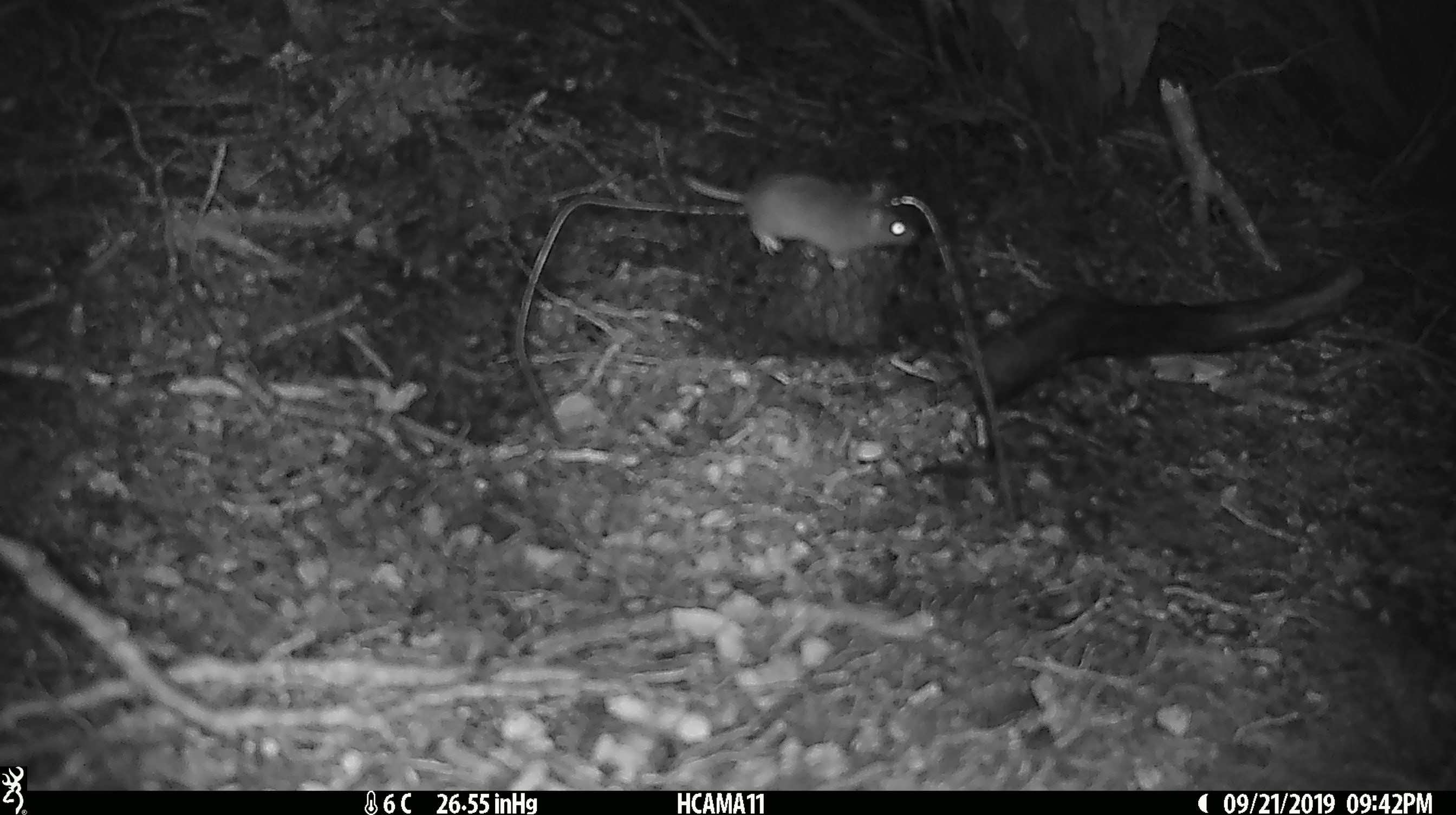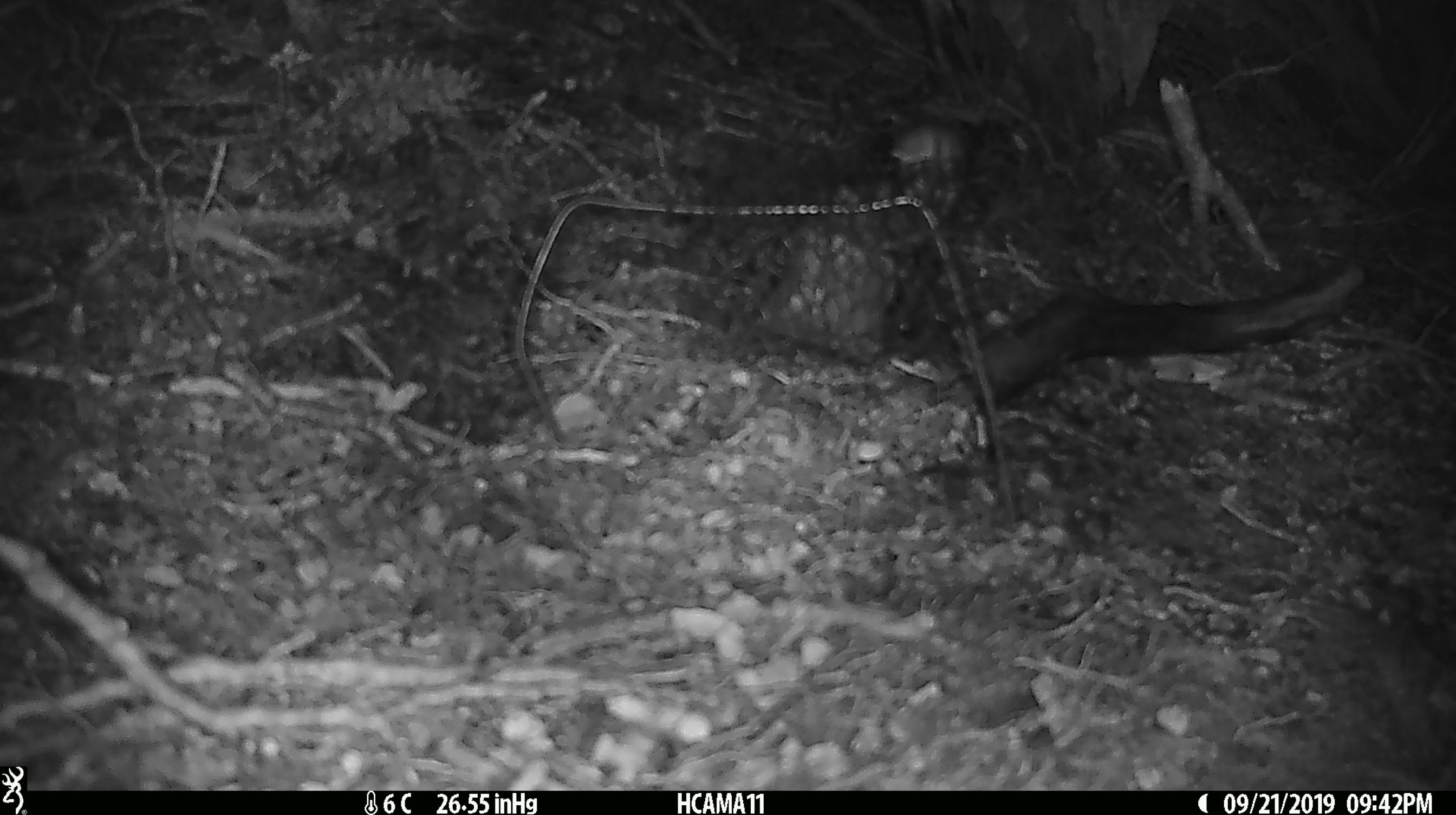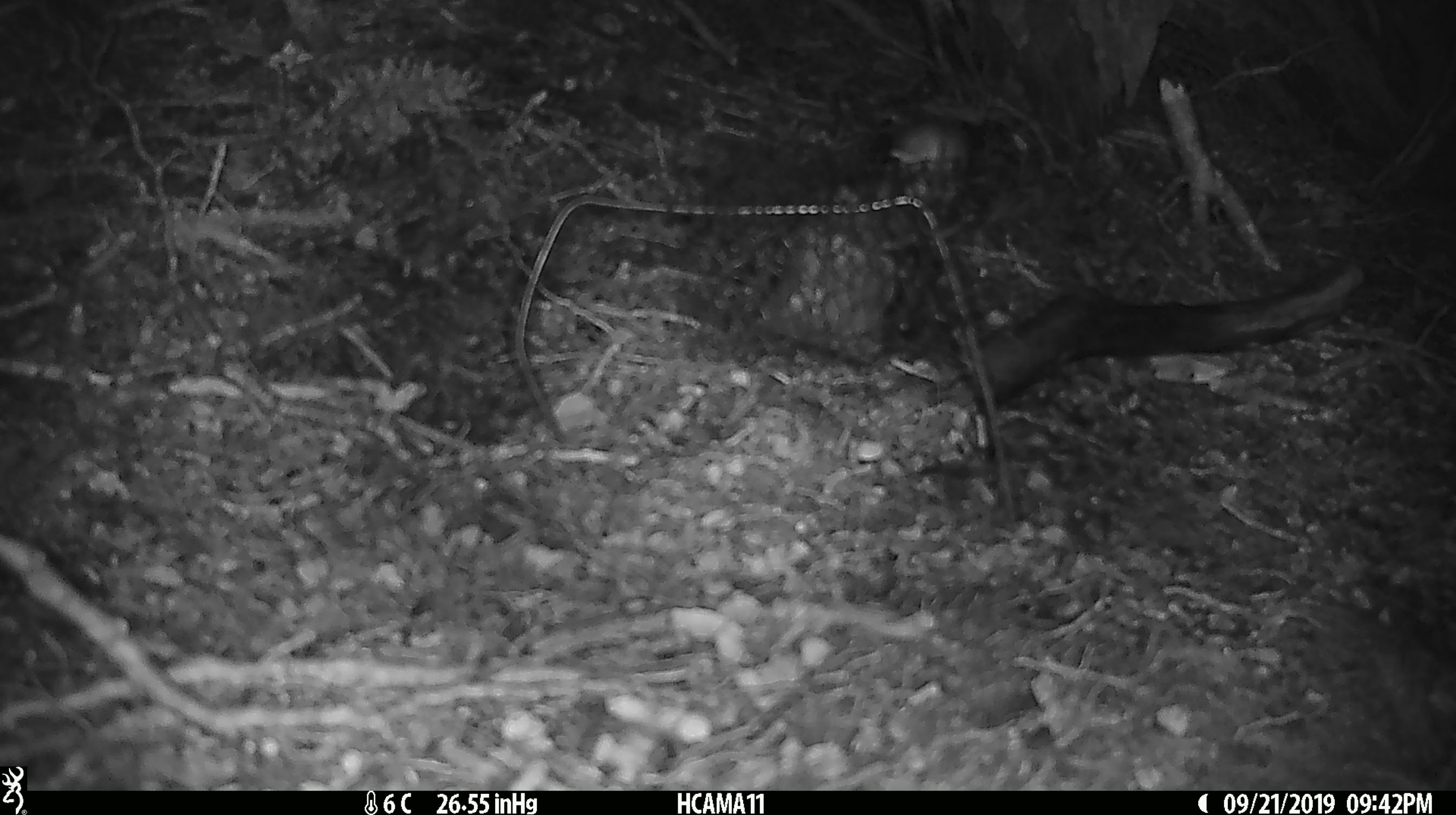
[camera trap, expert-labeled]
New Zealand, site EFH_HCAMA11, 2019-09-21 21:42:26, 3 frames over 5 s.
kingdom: Animalia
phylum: Chordata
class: Mammalia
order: Rodentia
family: Muridae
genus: Mus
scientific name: Mus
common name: mouse